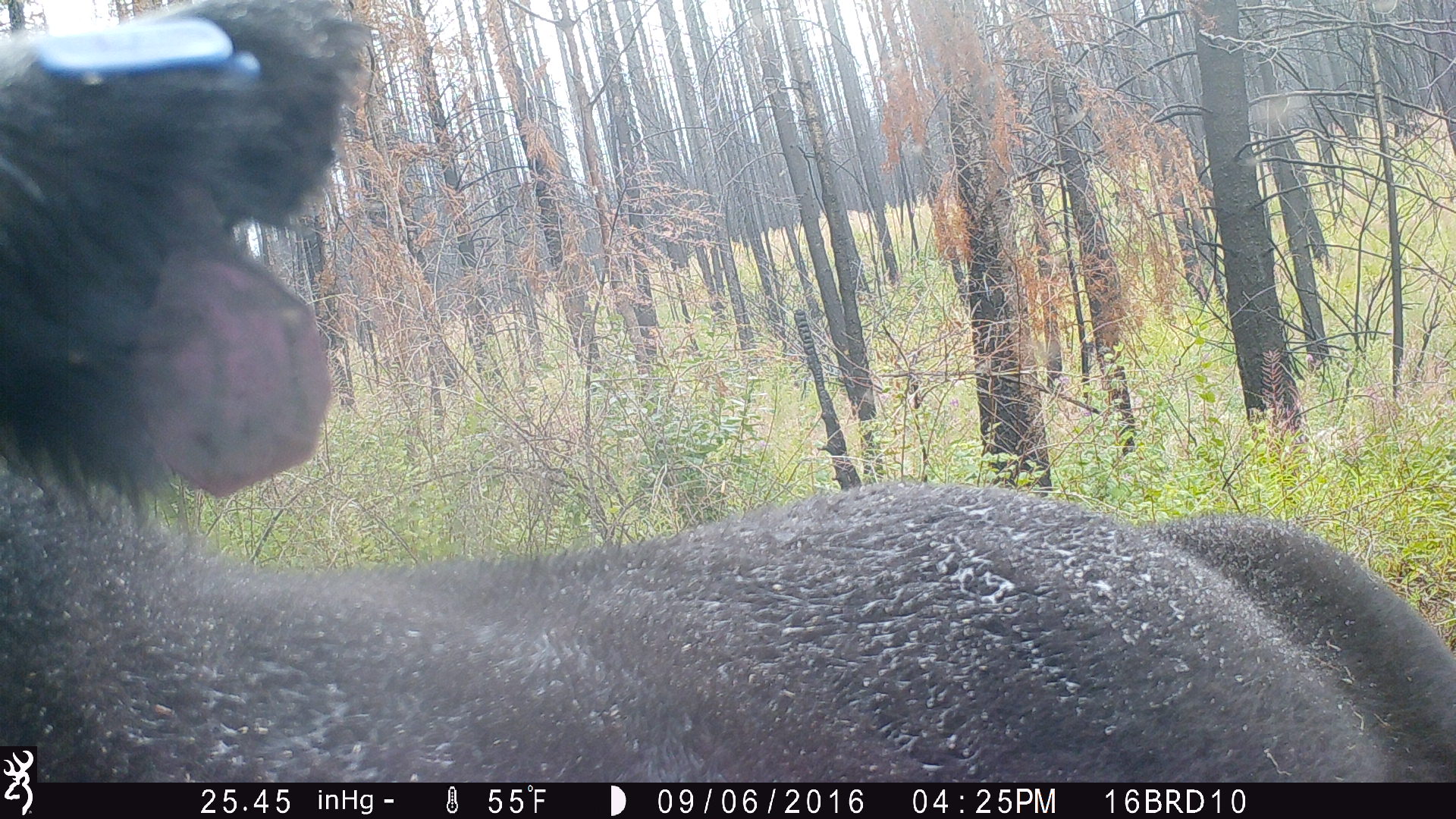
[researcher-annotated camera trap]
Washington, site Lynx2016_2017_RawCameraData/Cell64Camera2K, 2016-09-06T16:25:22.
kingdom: Animalia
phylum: Chordata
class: Mammalia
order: Artiodactyla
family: Bovidae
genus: Bos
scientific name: Bos taurus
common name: domestic cattle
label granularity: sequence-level